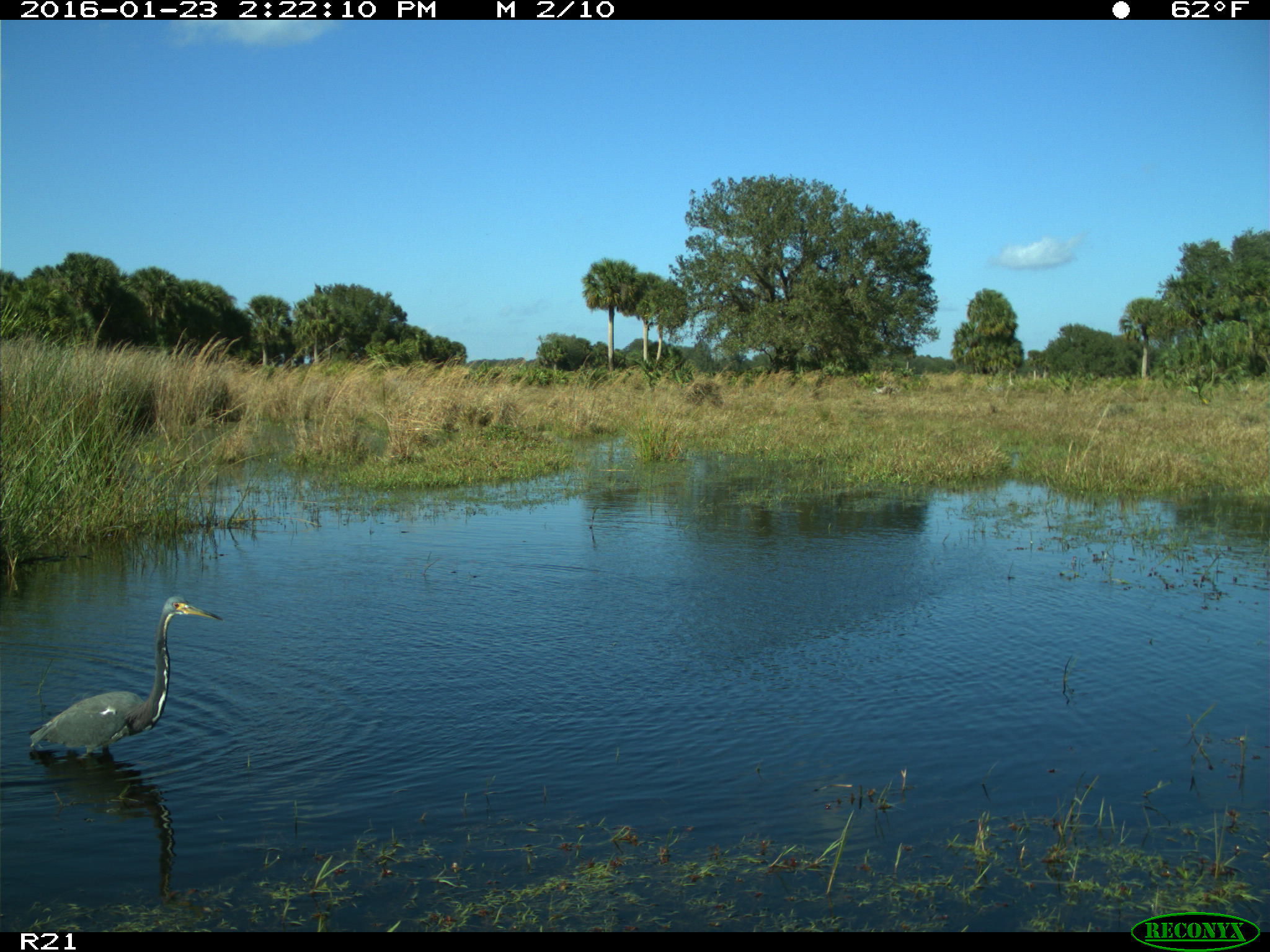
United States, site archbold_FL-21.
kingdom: Animalia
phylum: Chordata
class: Aves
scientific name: Aves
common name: birds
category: unidentified bird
Unidentified bird (birds) (Aves).